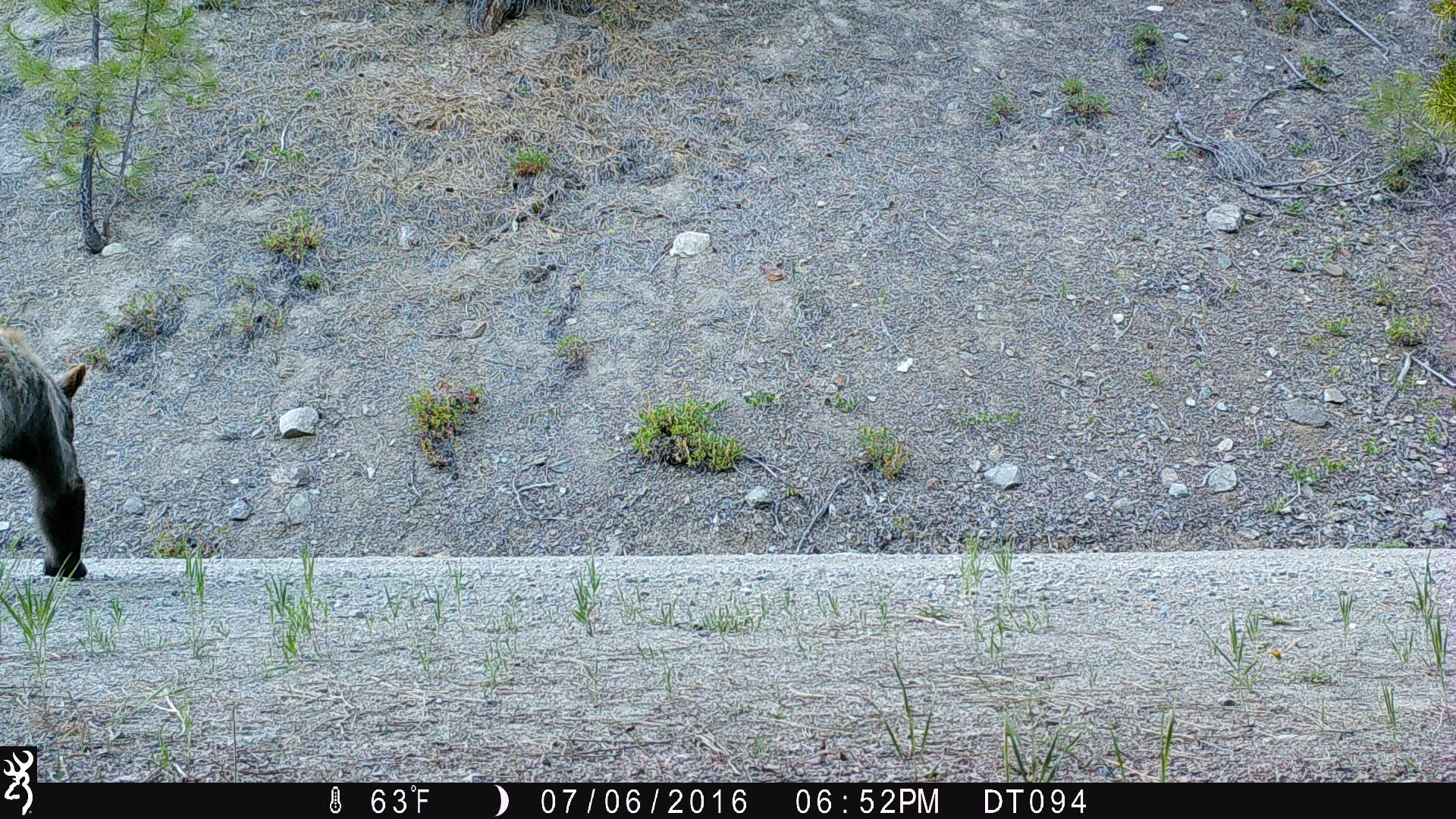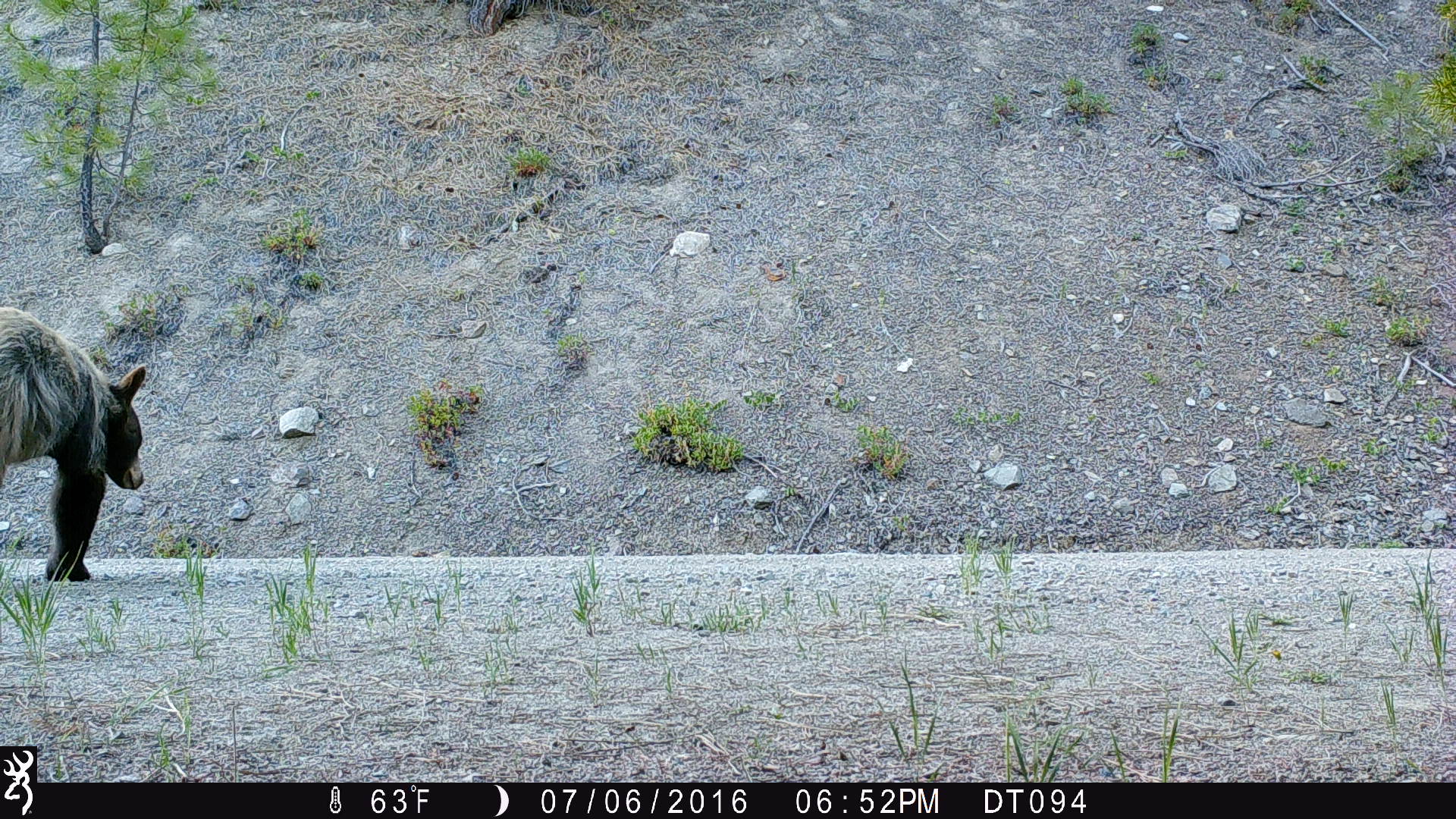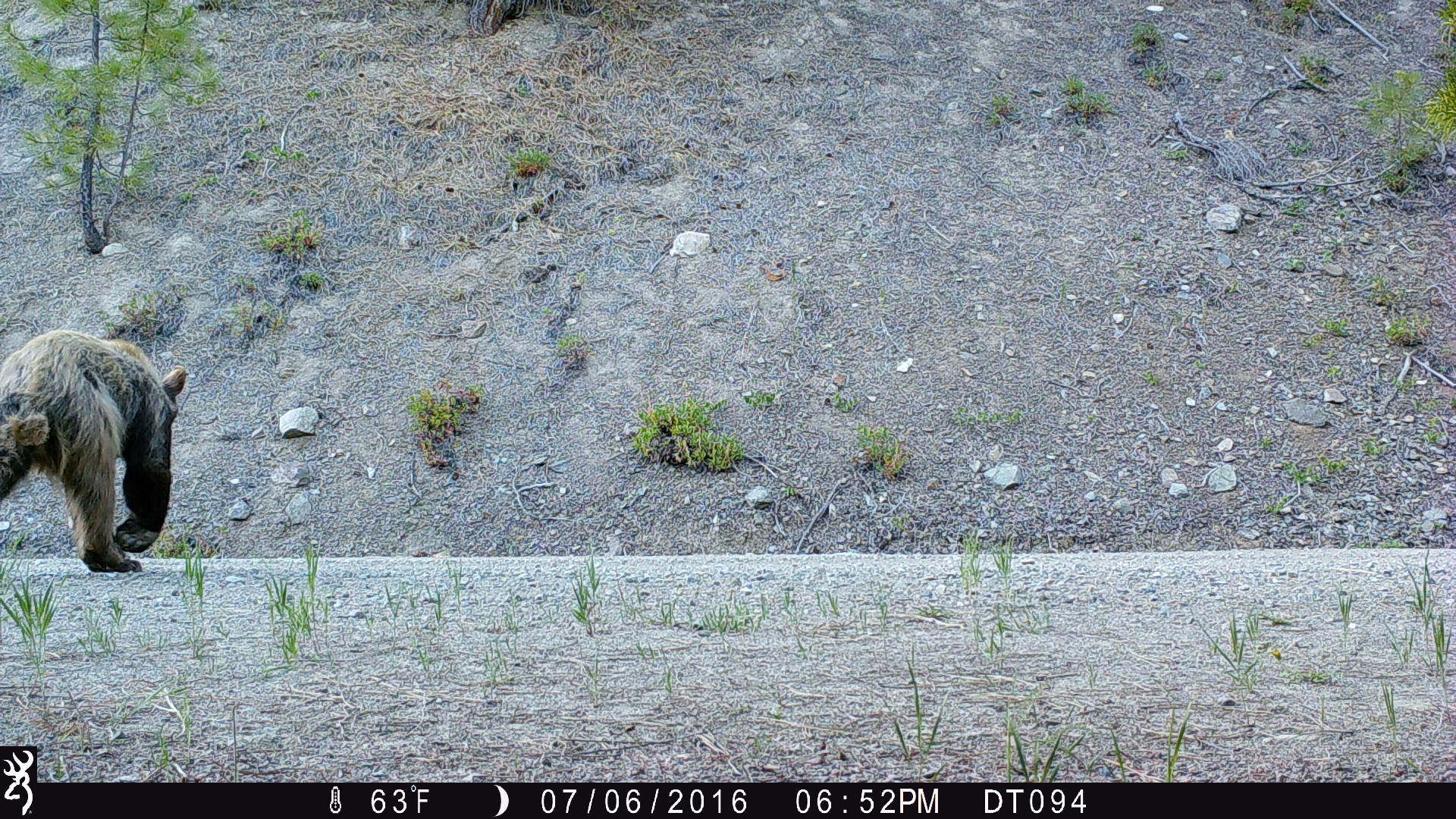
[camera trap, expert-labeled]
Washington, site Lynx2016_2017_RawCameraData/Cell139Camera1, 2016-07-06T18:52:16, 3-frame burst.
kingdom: Animalia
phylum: Chordata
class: Mammalia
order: Carnivora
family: Ursidae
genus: Ursus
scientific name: Ursus americanus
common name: american black bear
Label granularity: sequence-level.